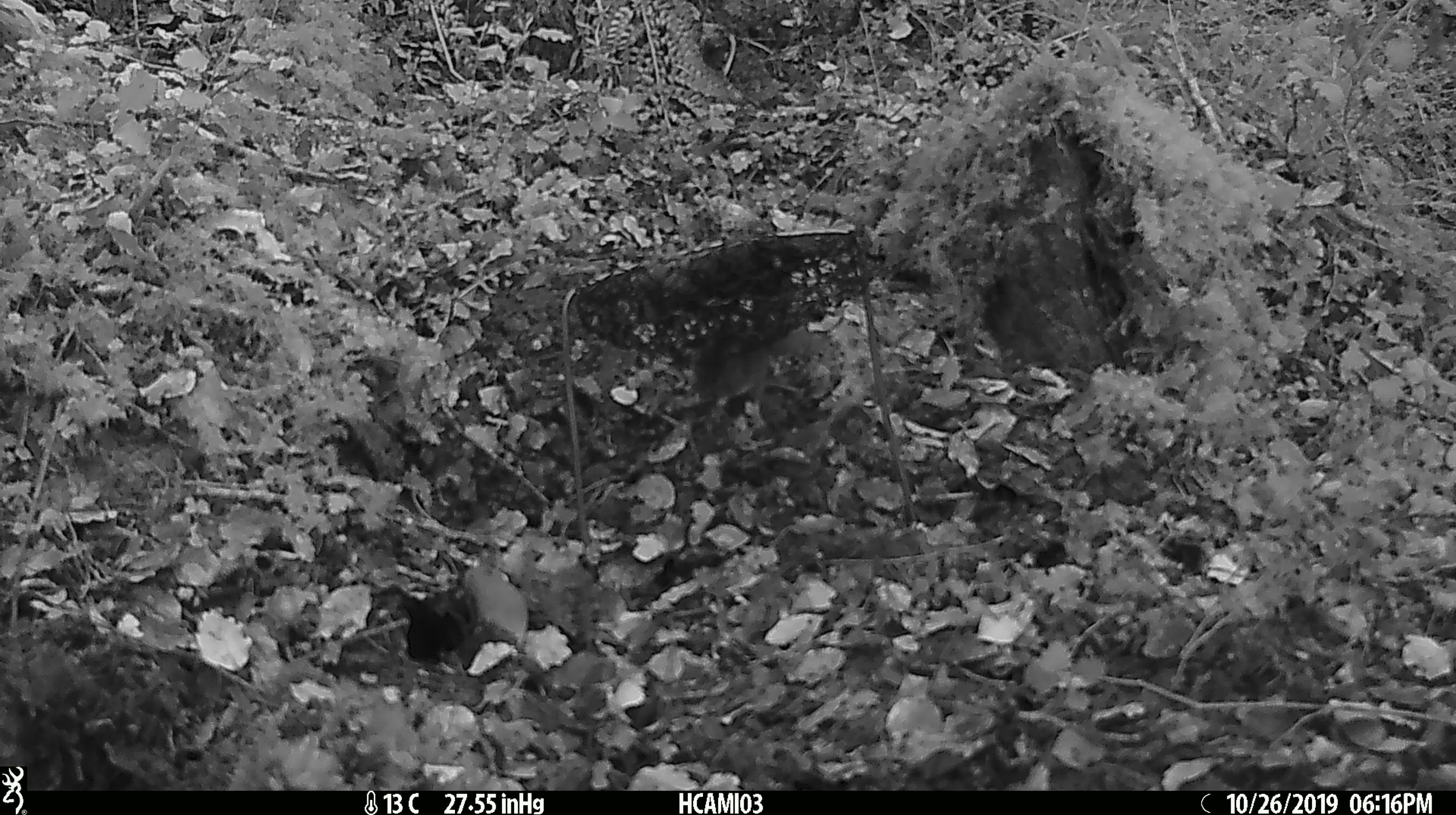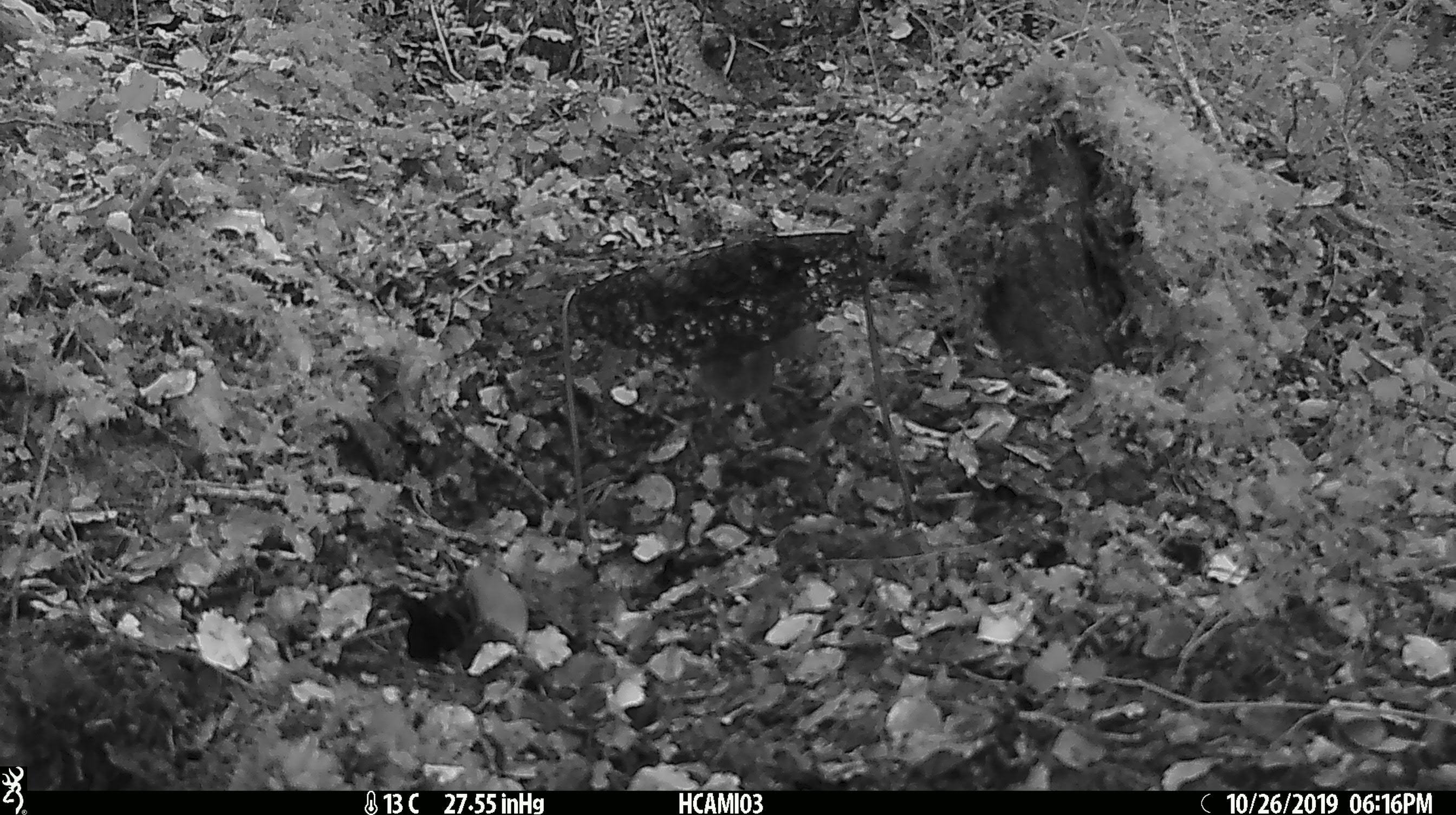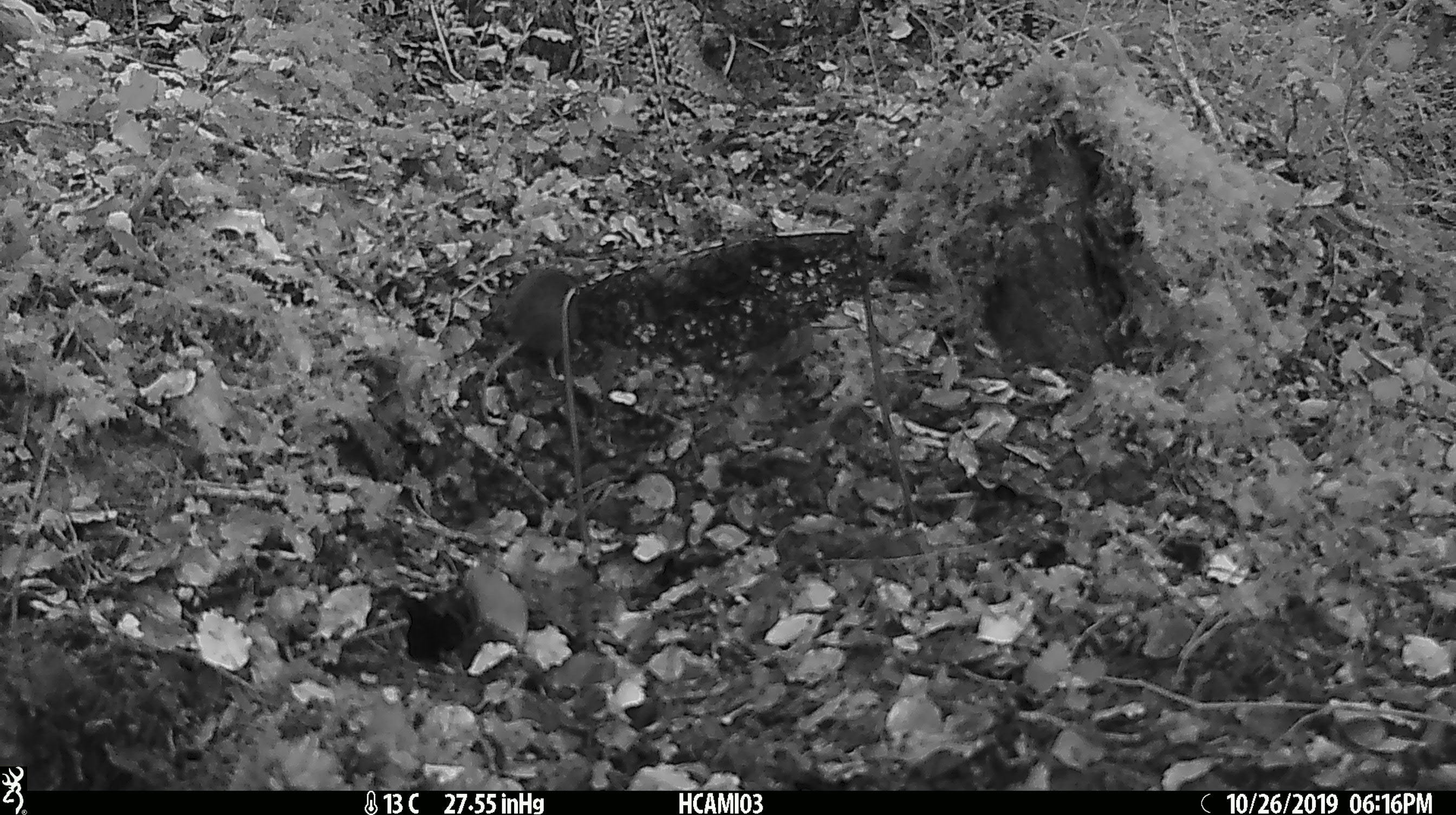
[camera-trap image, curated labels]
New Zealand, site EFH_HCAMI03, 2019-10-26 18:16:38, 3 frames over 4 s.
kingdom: Animalia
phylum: Chordata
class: Mammalia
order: Rodentia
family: Muridae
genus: Mus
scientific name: Mus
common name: mouse